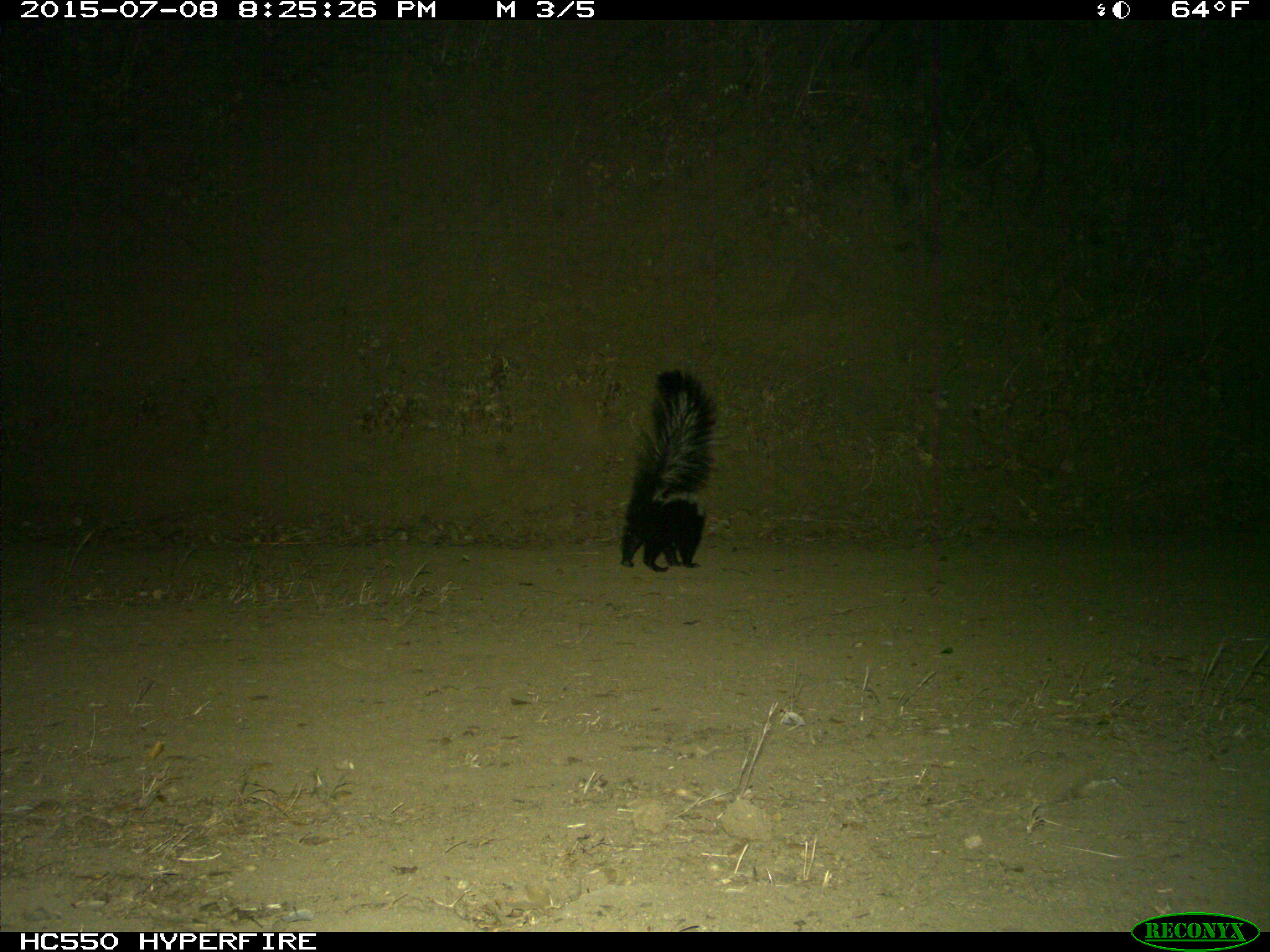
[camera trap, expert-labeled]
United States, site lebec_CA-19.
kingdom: Animalia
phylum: Chordata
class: Mammalia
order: Carnivora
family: Mephitidae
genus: Mephitis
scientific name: Mephitis mephitis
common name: striped skunk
Mephitis mephitis (striped skunk).